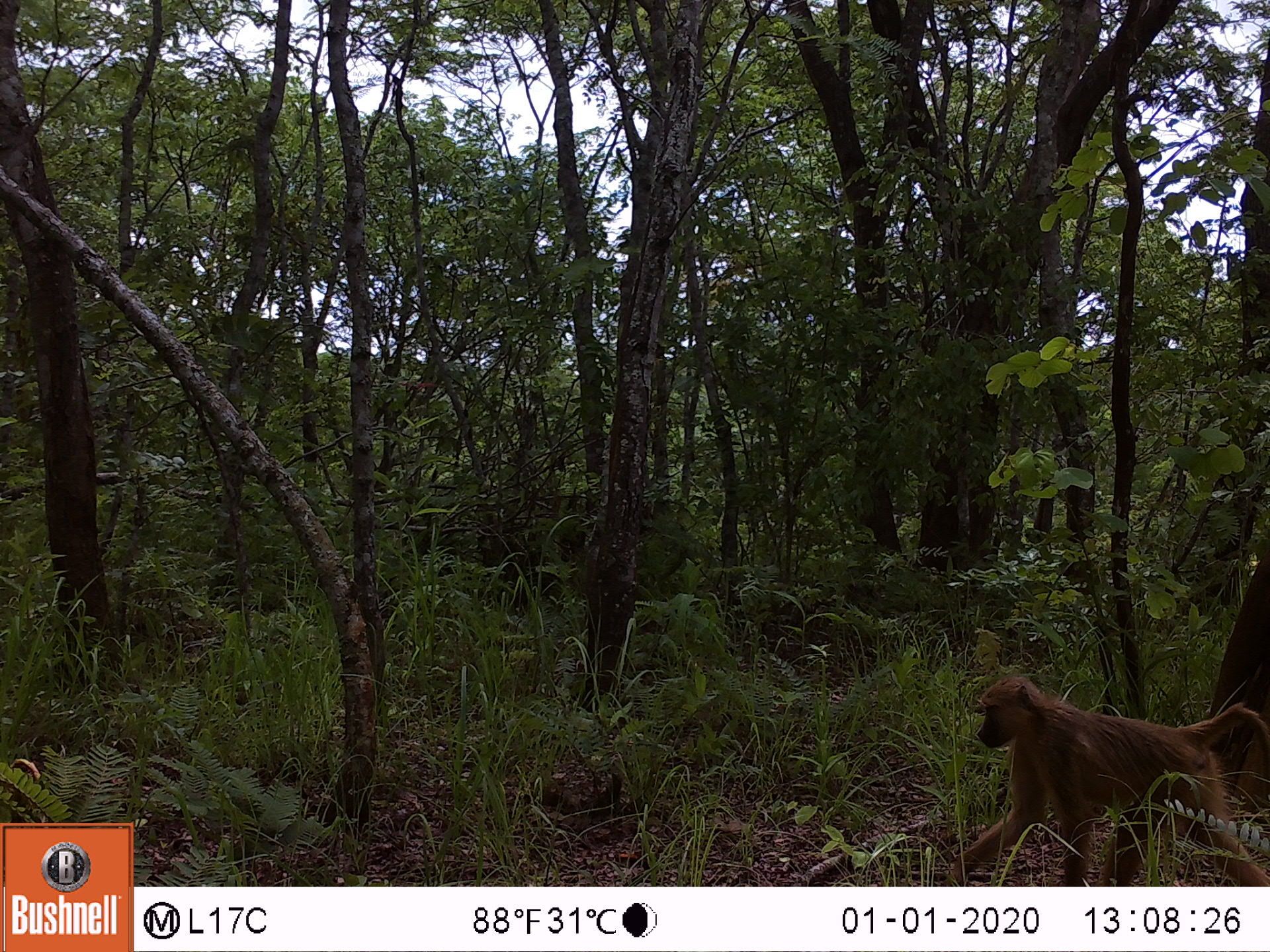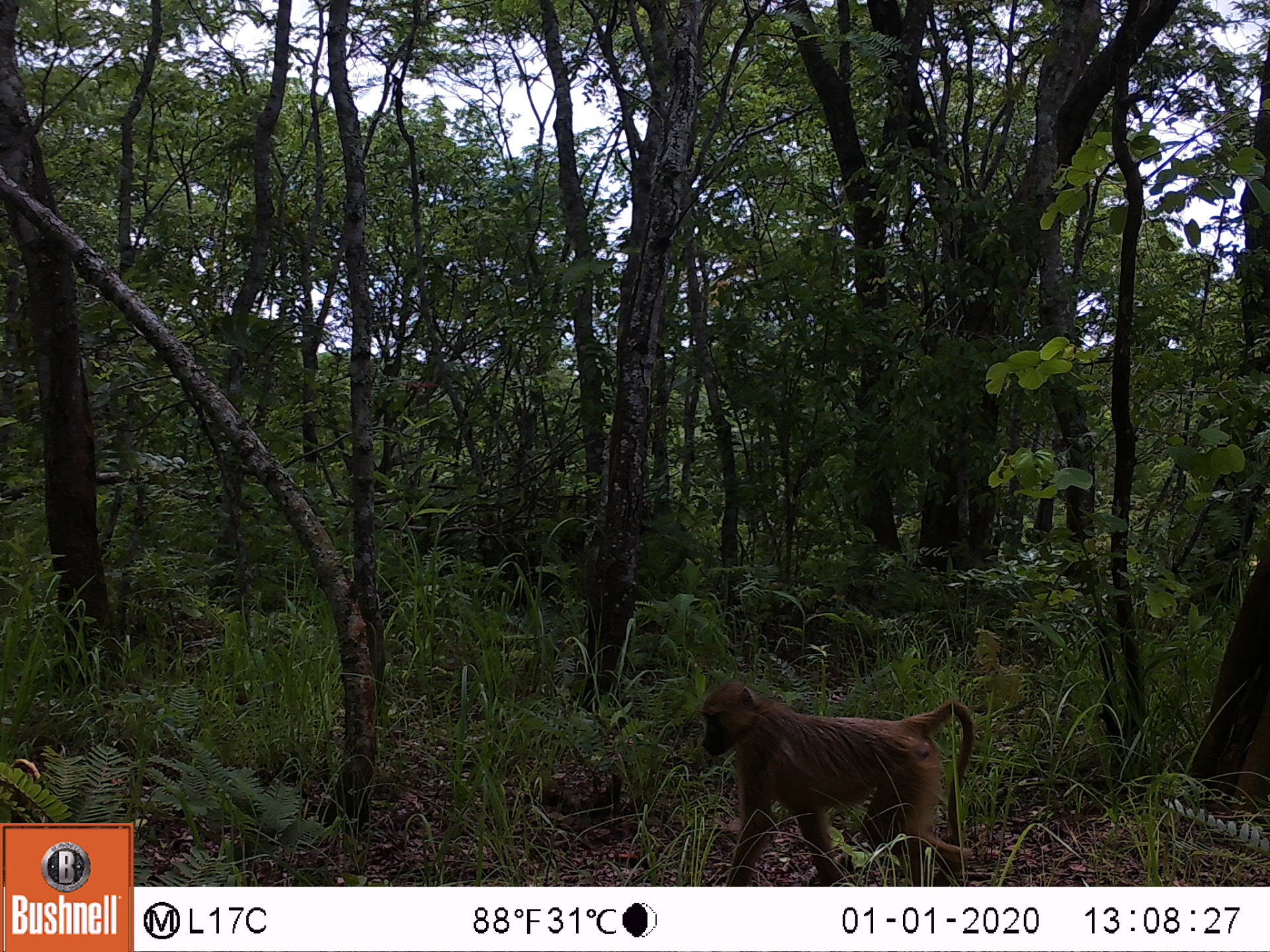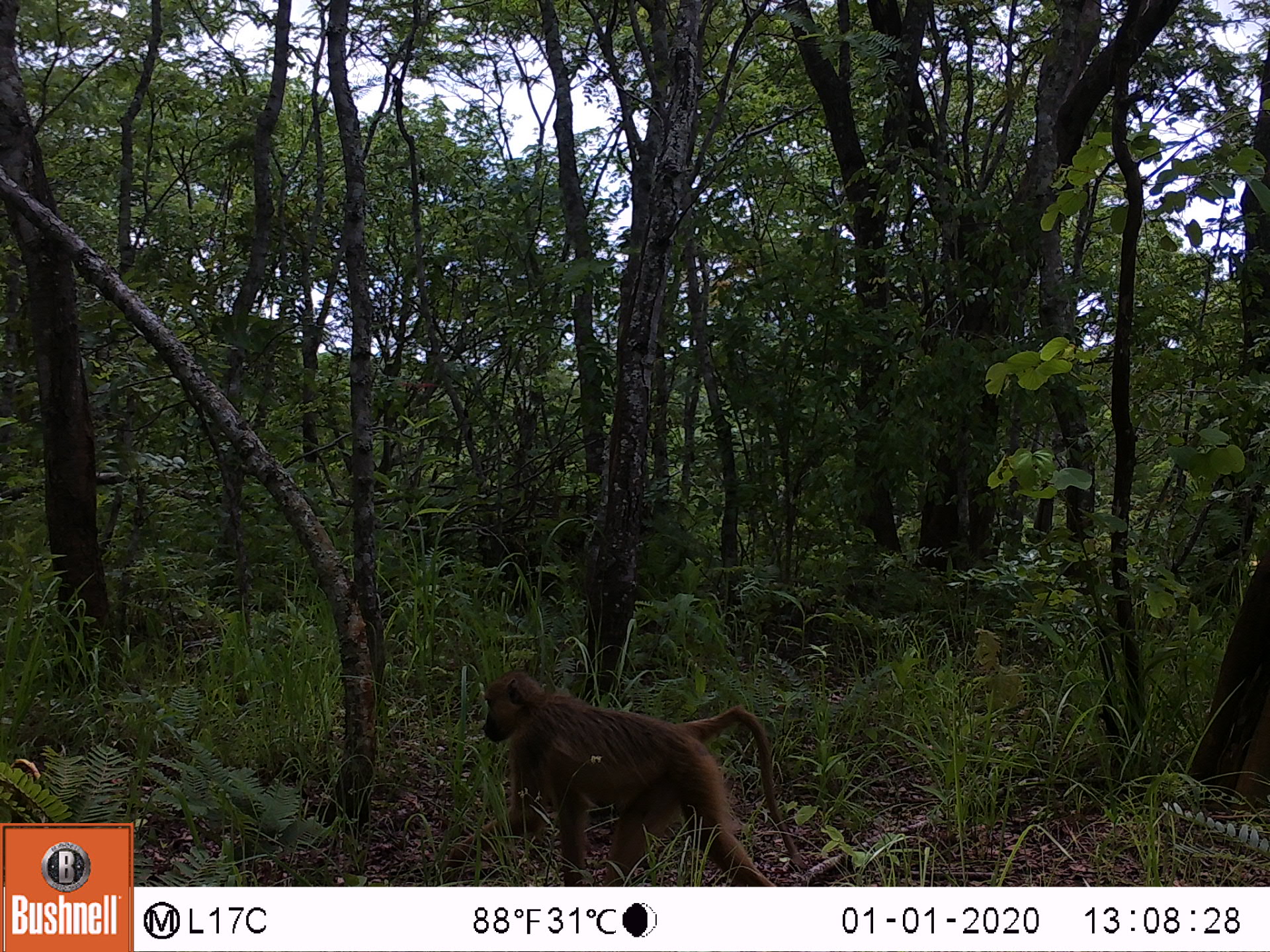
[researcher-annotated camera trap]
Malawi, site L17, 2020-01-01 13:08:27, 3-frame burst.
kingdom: Animalia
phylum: Chordata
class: Mammalia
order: Primates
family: Cercopithecidae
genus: Papio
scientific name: Papio cynocephalus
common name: yellow baboon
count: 1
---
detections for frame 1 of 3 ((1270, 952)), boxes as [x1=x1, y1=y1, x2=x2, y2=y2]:
yellow baboon: [x1=946, y1=678, x2=1266, y2=878]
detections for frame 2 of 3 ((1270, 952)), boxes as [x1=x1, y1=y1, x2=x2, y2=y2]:
yellow baboon: [x1=696, y1=668, x2=980, y2=885]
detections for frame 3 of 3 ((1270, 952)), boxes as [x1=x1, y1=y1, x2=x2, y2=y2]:
yellow baboon: [x1=470, y1=661, x2=799, y2=880]